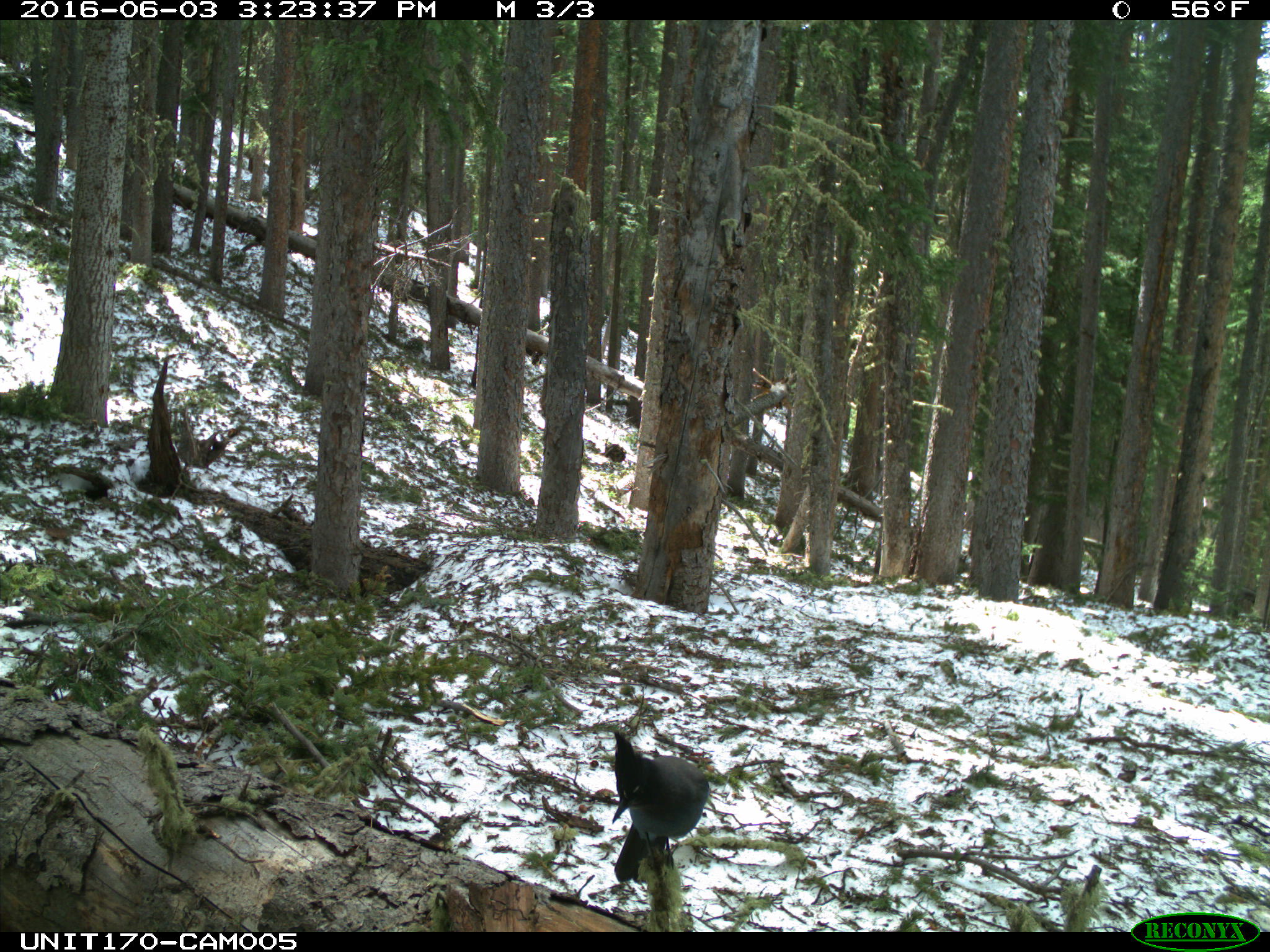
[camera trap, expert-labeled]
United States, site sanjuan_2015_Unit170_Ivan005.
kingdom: Animalia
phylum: Chordata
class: Aves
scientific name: Aves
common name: birds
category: unidentified bird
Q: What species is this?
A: Unidentified bird (birds) (Aves).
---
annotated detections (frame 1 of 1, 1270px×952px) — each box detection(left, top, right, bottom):
animal: detection(612, 728, 711, 883)